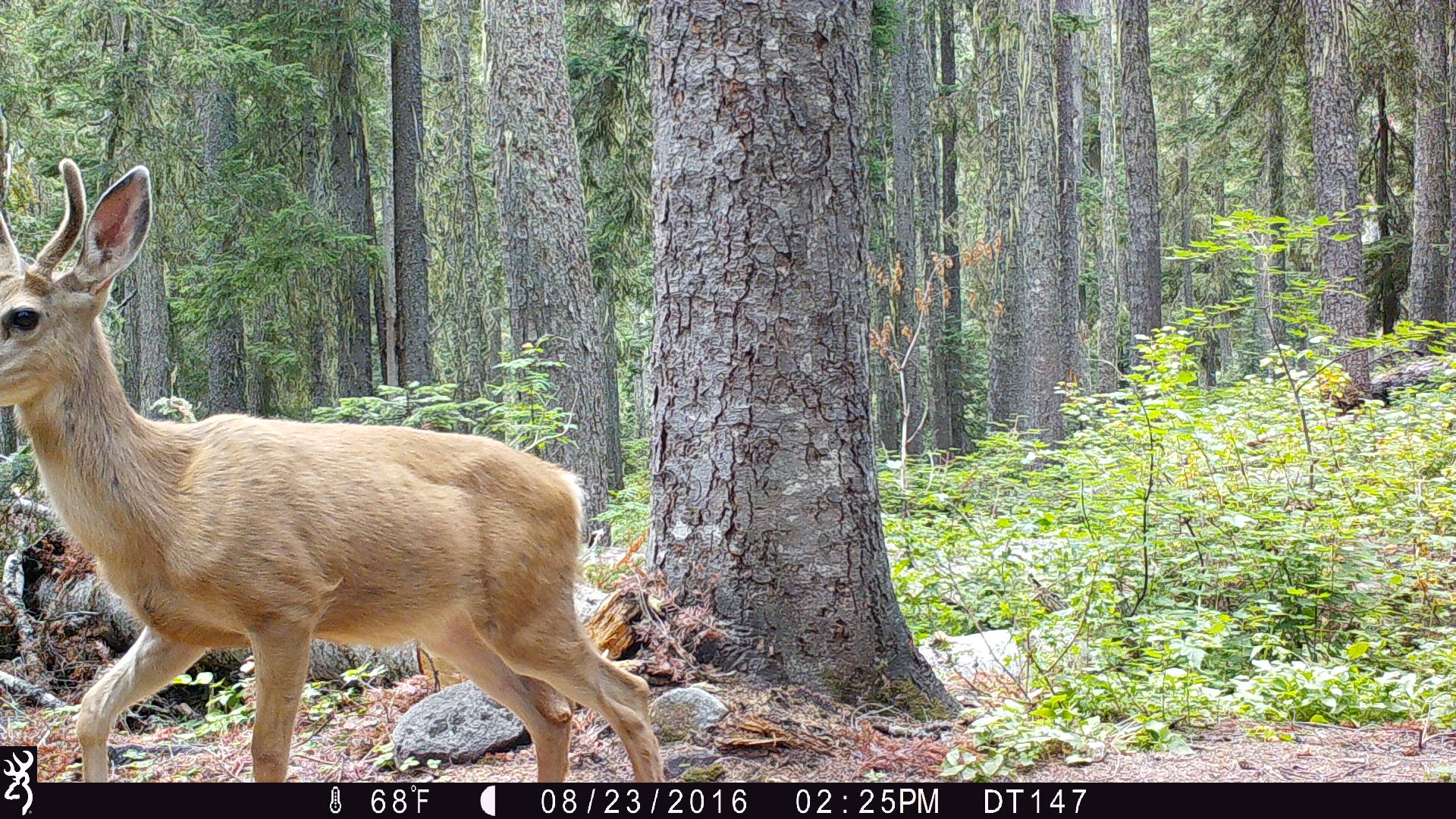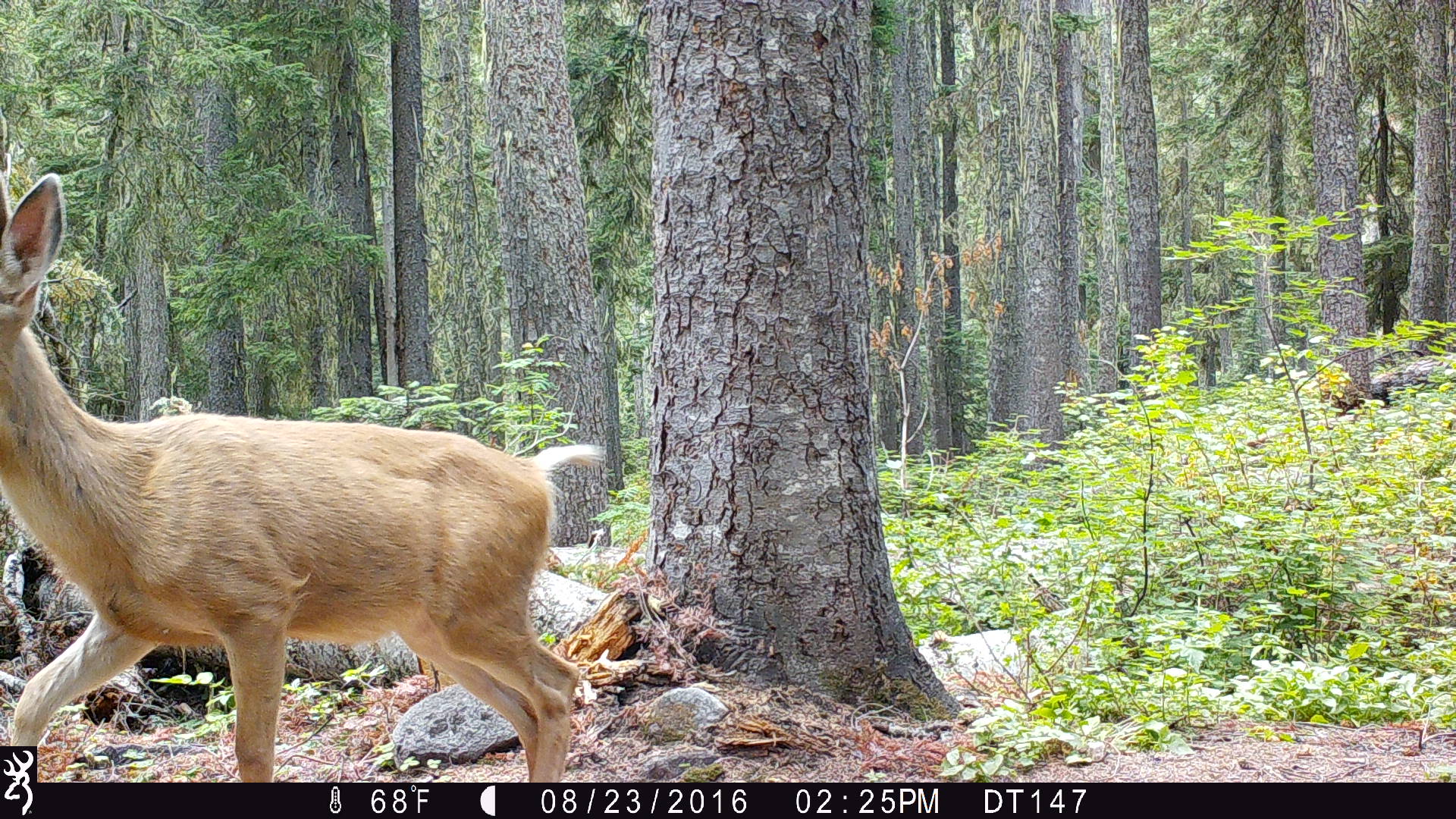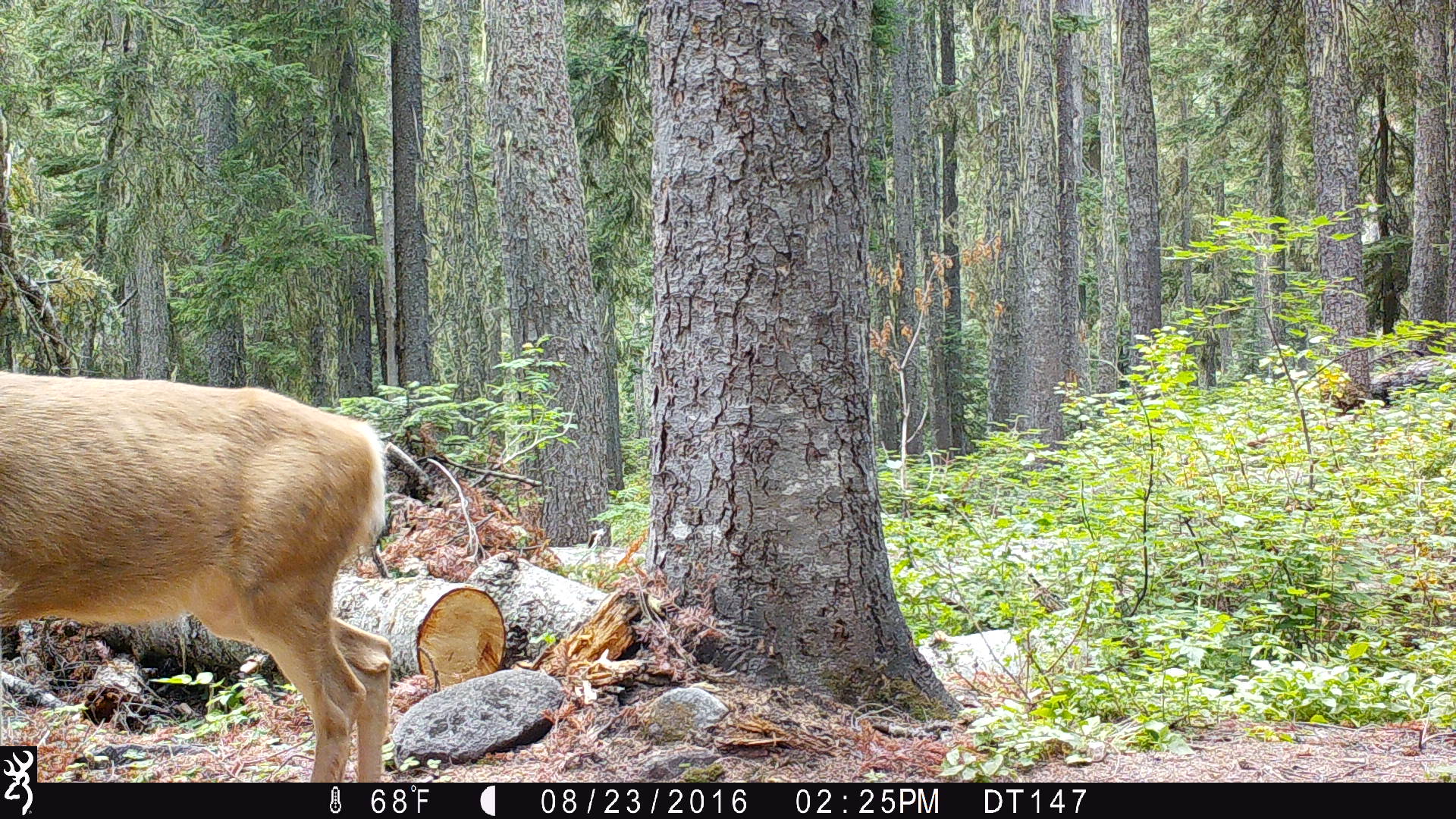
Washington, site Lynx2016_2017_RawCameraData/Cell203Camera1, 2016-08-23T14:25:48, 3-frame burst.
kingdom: Animalia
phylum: Chordata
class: Mammalia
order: Artiodactyla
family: Cervidae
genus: Odocoileus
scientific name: Odocoileus hemionus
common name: mule deer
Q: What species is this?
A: Odocoileus hemionus (mule deer).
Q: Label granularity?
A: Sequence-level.